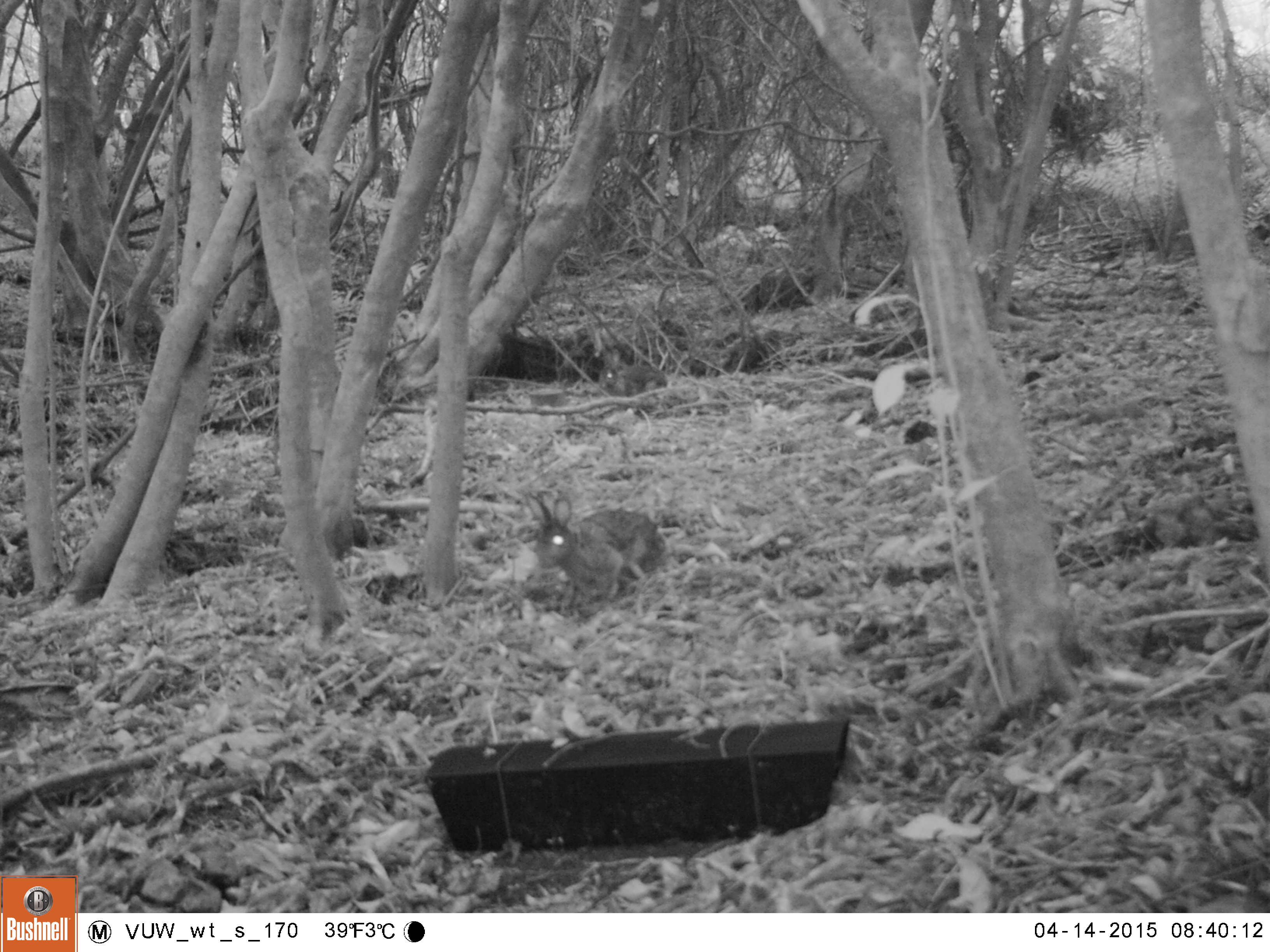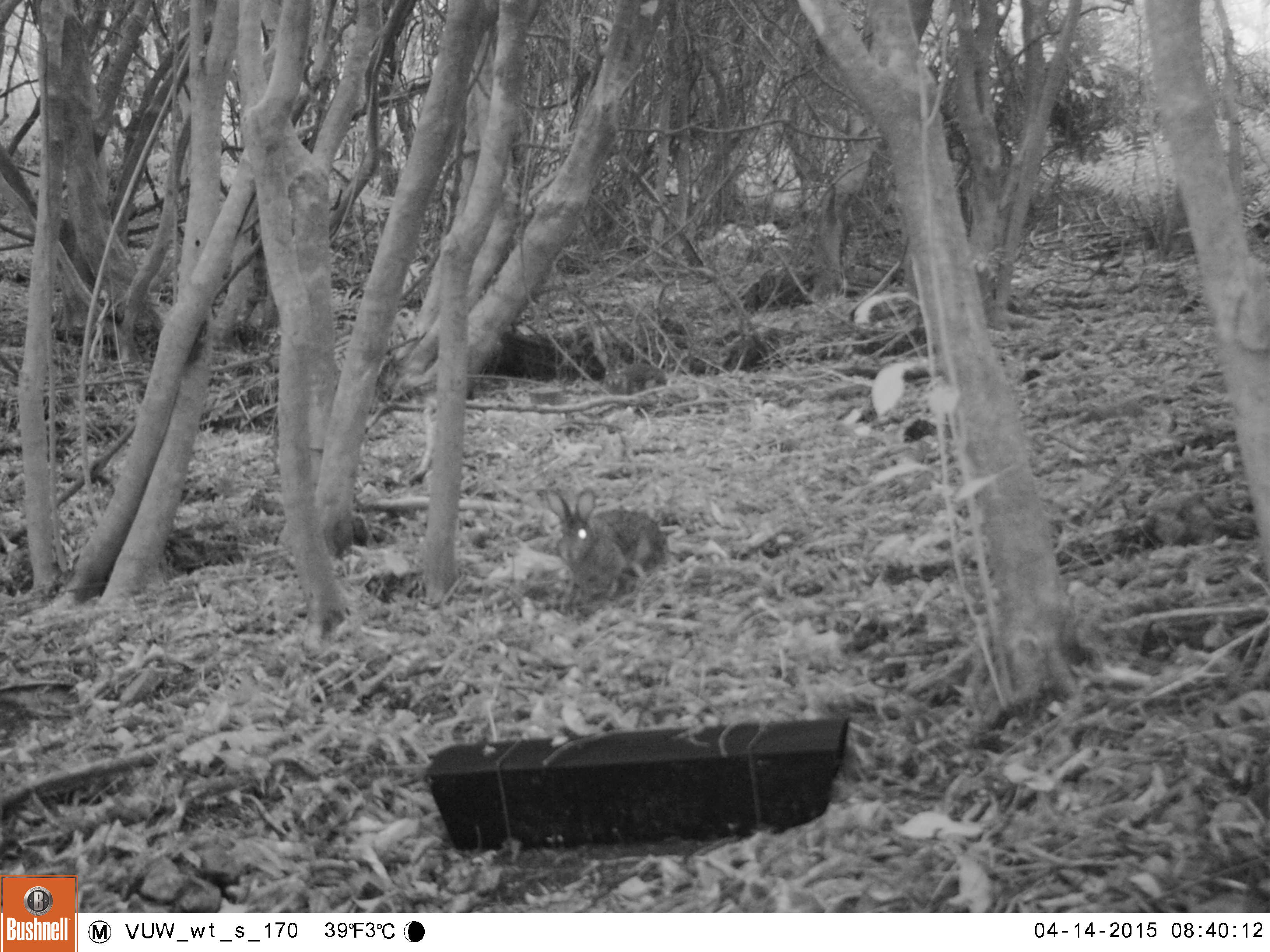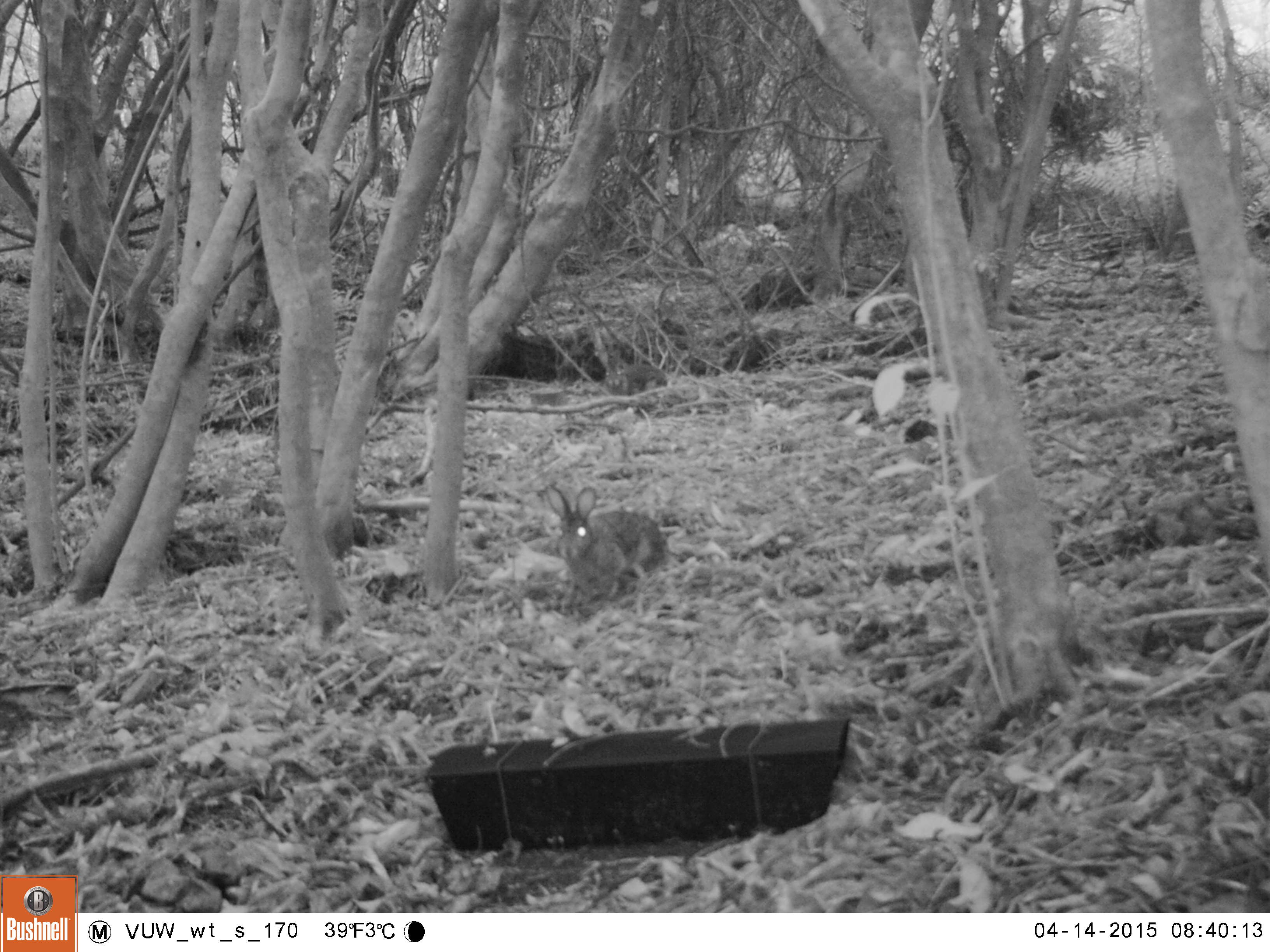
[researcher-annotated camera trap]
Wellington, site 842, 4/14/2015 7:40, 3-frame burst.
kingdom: Animalia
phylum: Chordata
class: Mammalia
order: Lagomorpha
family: Leporidae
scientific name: Leporidae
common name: rabbit